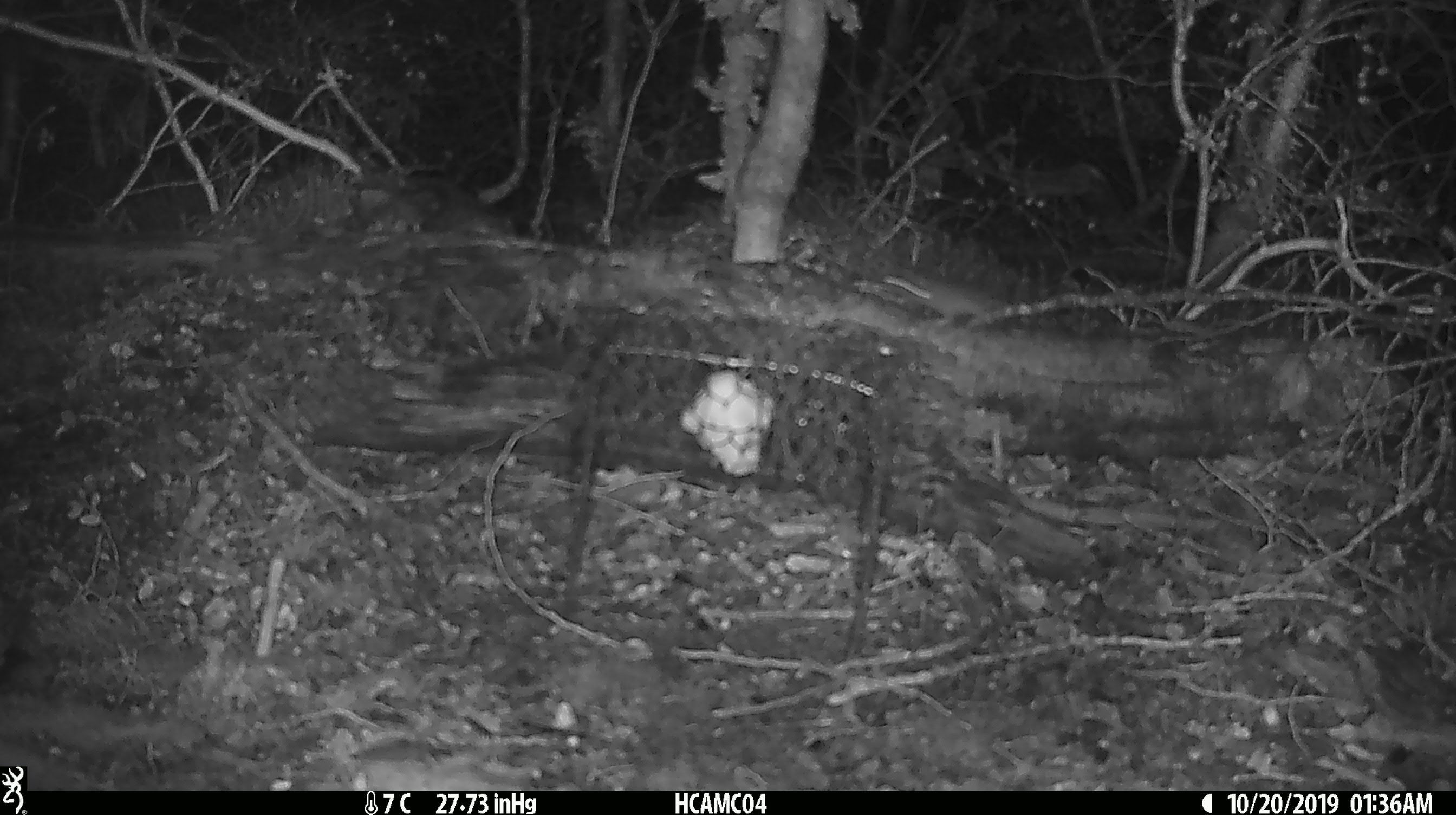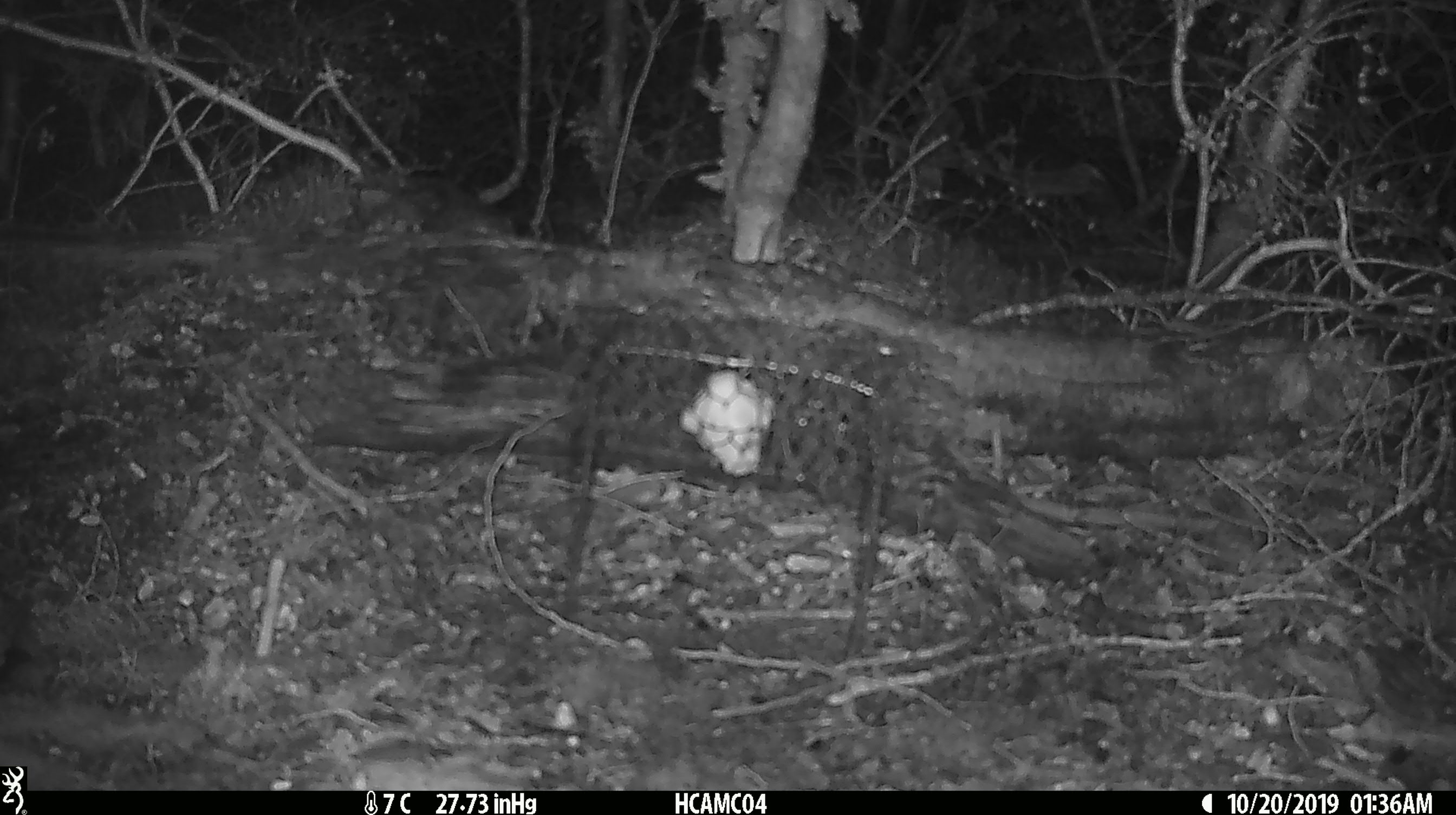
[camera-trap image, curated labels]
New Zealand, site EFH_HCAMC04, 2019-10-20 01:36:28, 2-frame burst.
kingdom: Animalia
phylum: Chordata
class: Mammalia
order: Rodentia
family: Muridae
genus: Mus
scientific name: Mus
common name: mouse